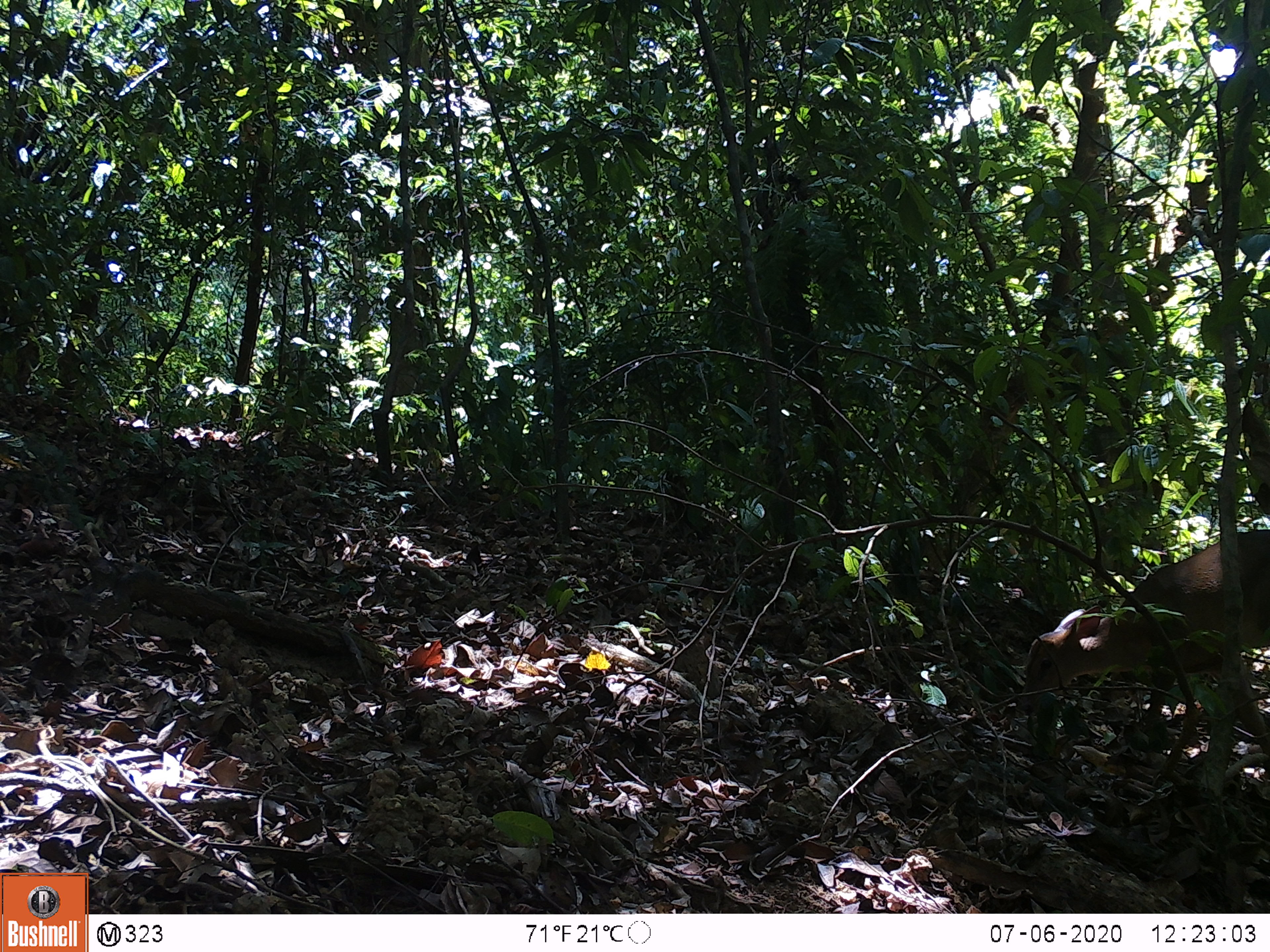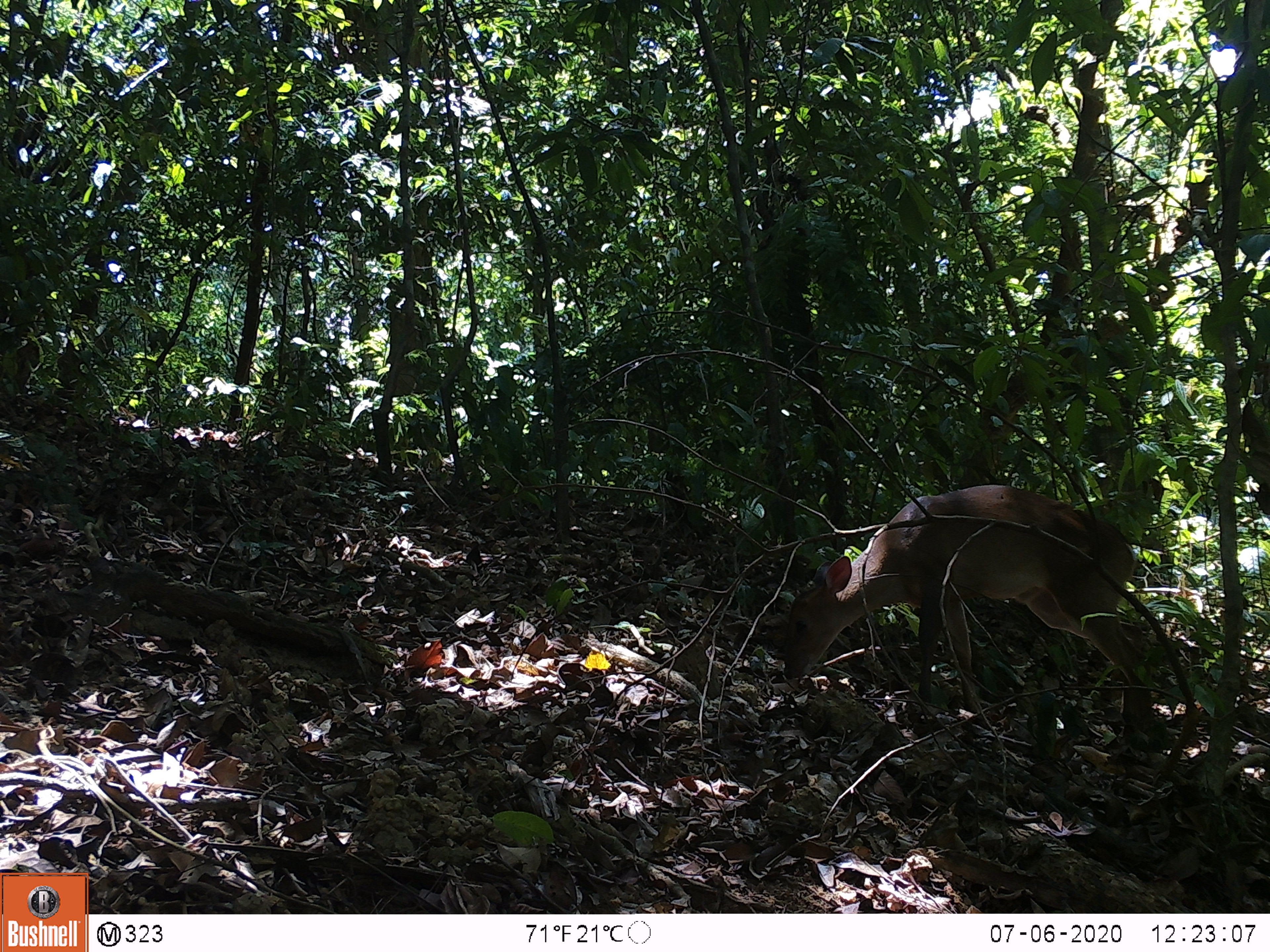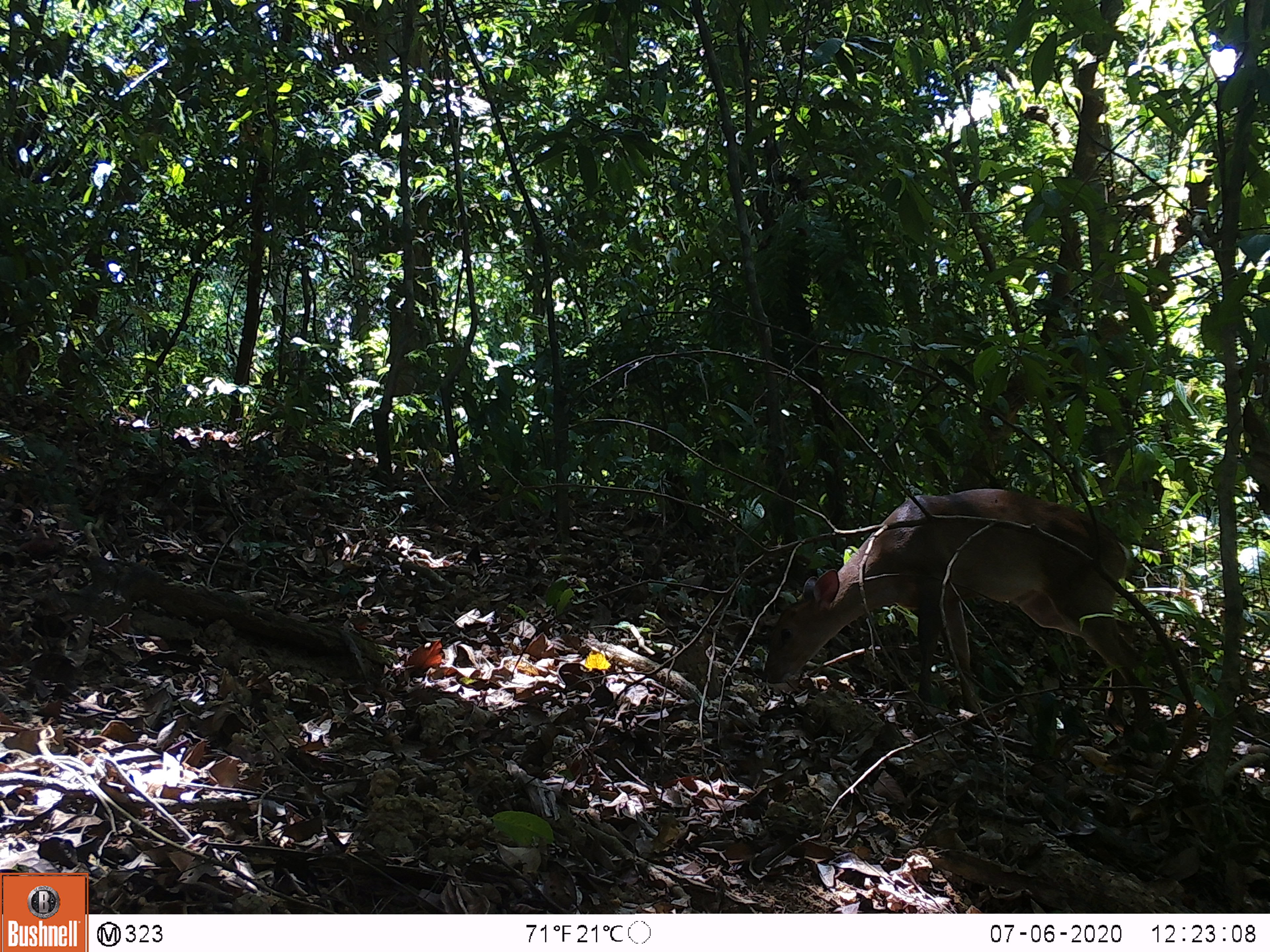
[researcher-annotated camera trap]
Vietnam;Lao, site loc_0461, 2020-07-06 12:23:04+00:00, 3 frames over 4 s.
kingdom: Animalia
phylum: Chordata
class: Mammalia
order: Artiodactyla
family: Cervidae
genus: Muntiacus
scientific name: Muntiacus vuquangensis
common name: large-antlered muntjac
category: large antlered muntjac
Large antlered muntjac (large-antlered muntjac) (Muntiacus vuquangensis). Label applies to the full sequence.